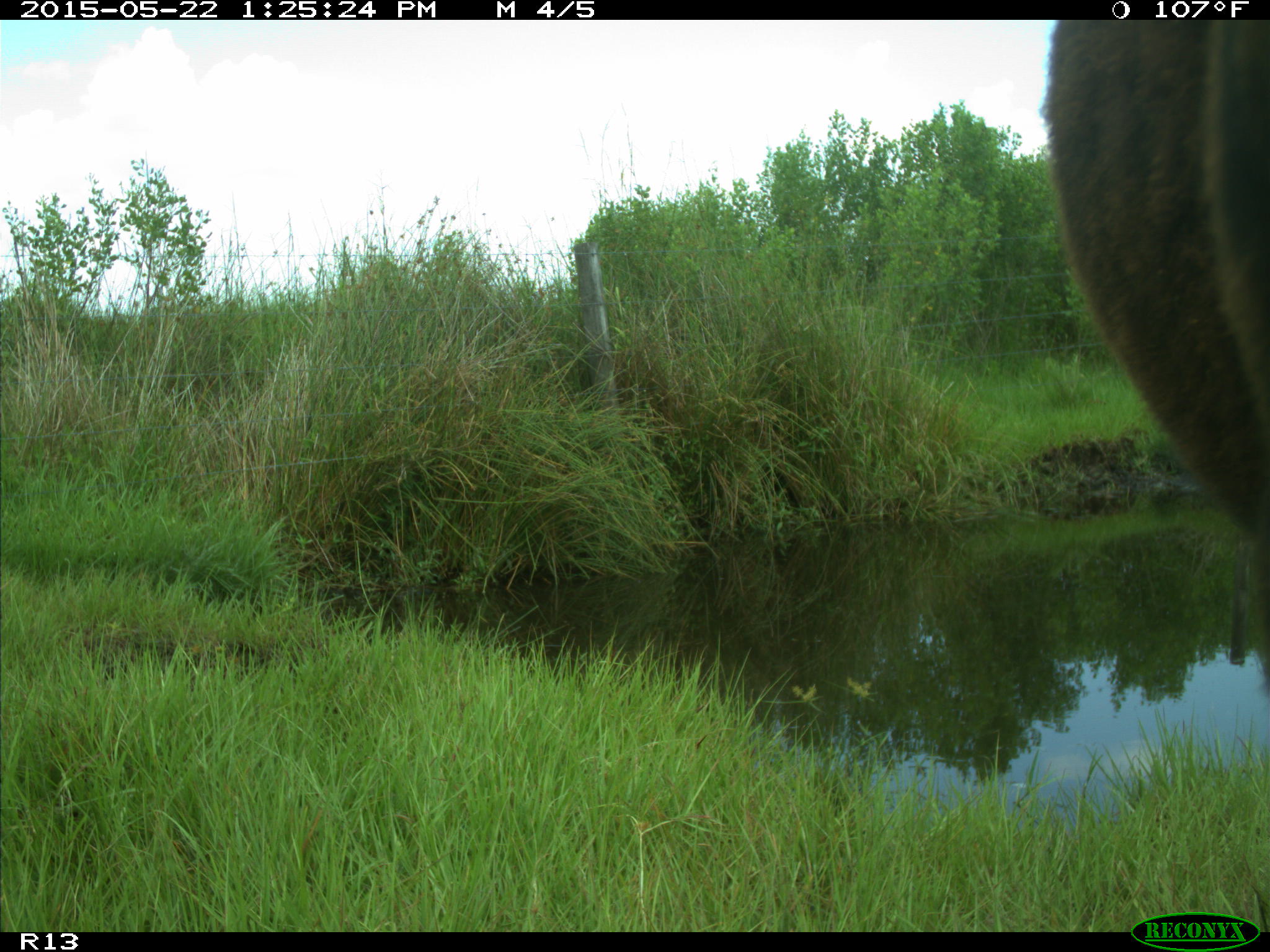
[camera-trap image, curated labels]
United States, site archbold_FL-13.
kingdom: Animalia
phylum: Chordata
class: Mammalia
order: Artiodactyla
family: Bovidae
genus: Bos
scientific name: Bos taurus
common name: domestic cow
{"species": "Bos taurus (domestic cow)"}